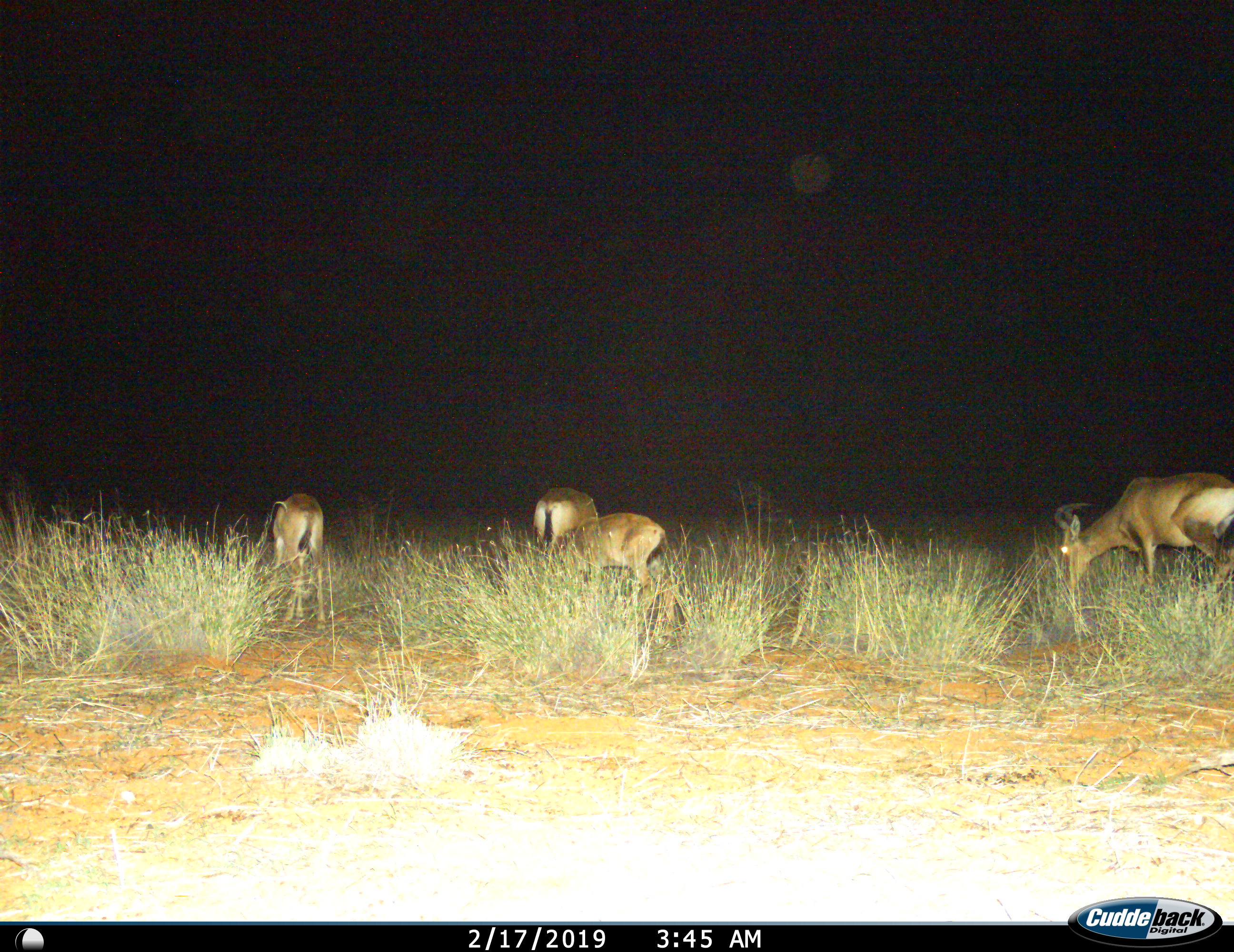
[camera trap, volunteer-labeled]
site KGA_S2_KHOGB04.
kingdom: Animalia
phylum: Chordata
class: Mammalia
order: Artiodactyla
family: Bovidae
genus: Alcelaphus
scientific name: Alcelaphus buselaphus caama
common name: red hartebeest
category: hartebeestred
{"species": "hartebeestred (red hartebeest) (Alcelaphus buselaphus caama)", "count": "4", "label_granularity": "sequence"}